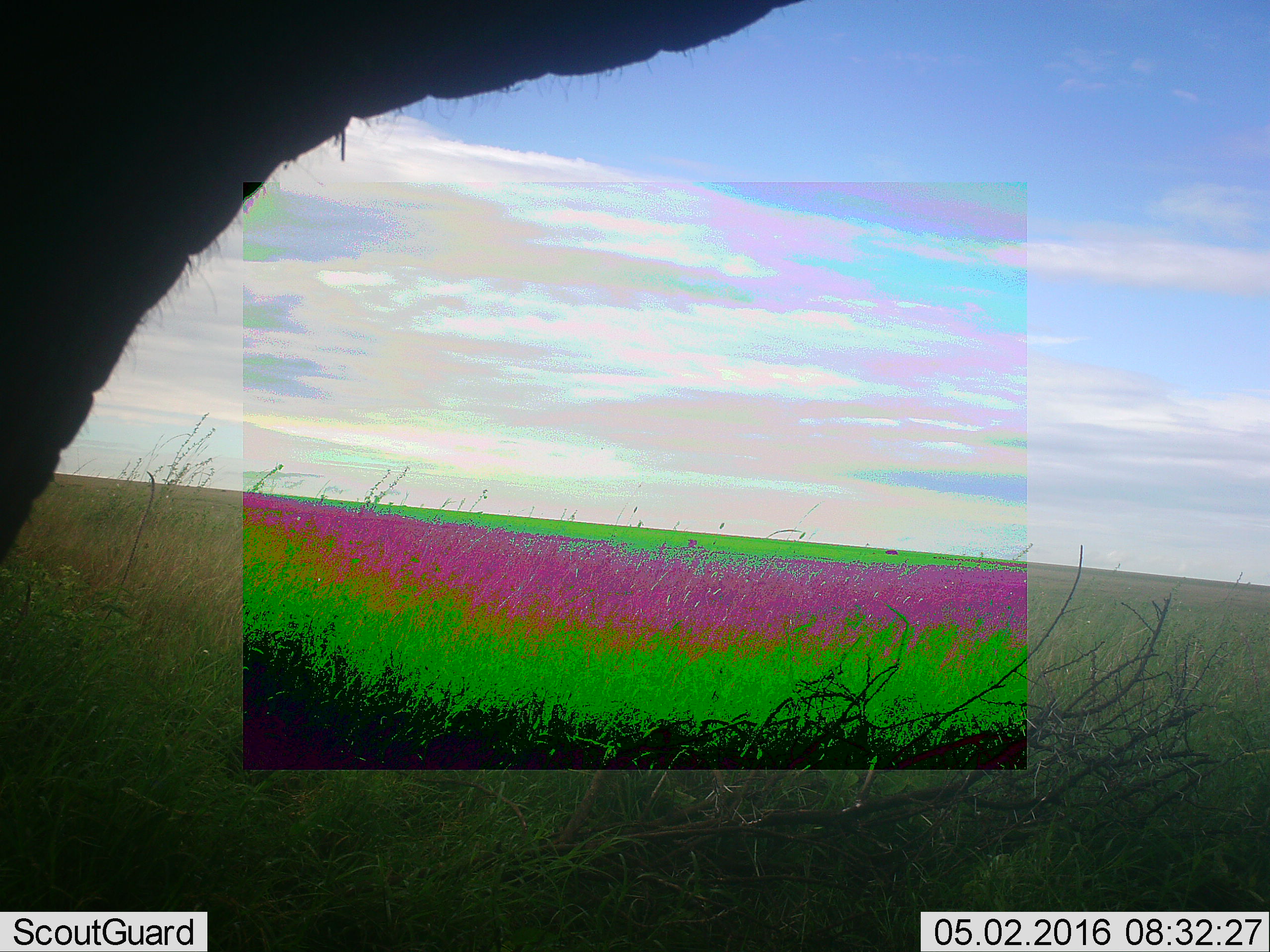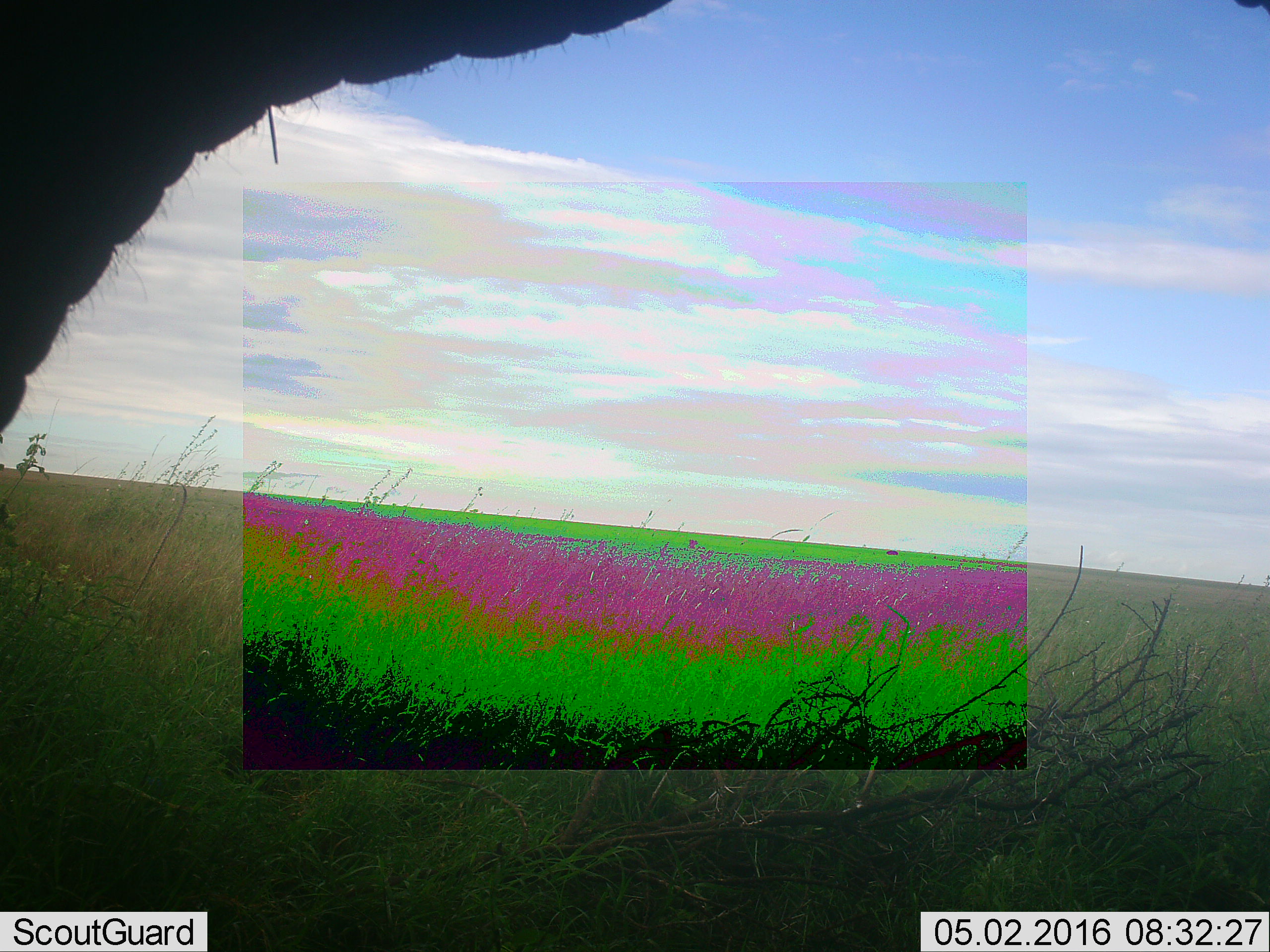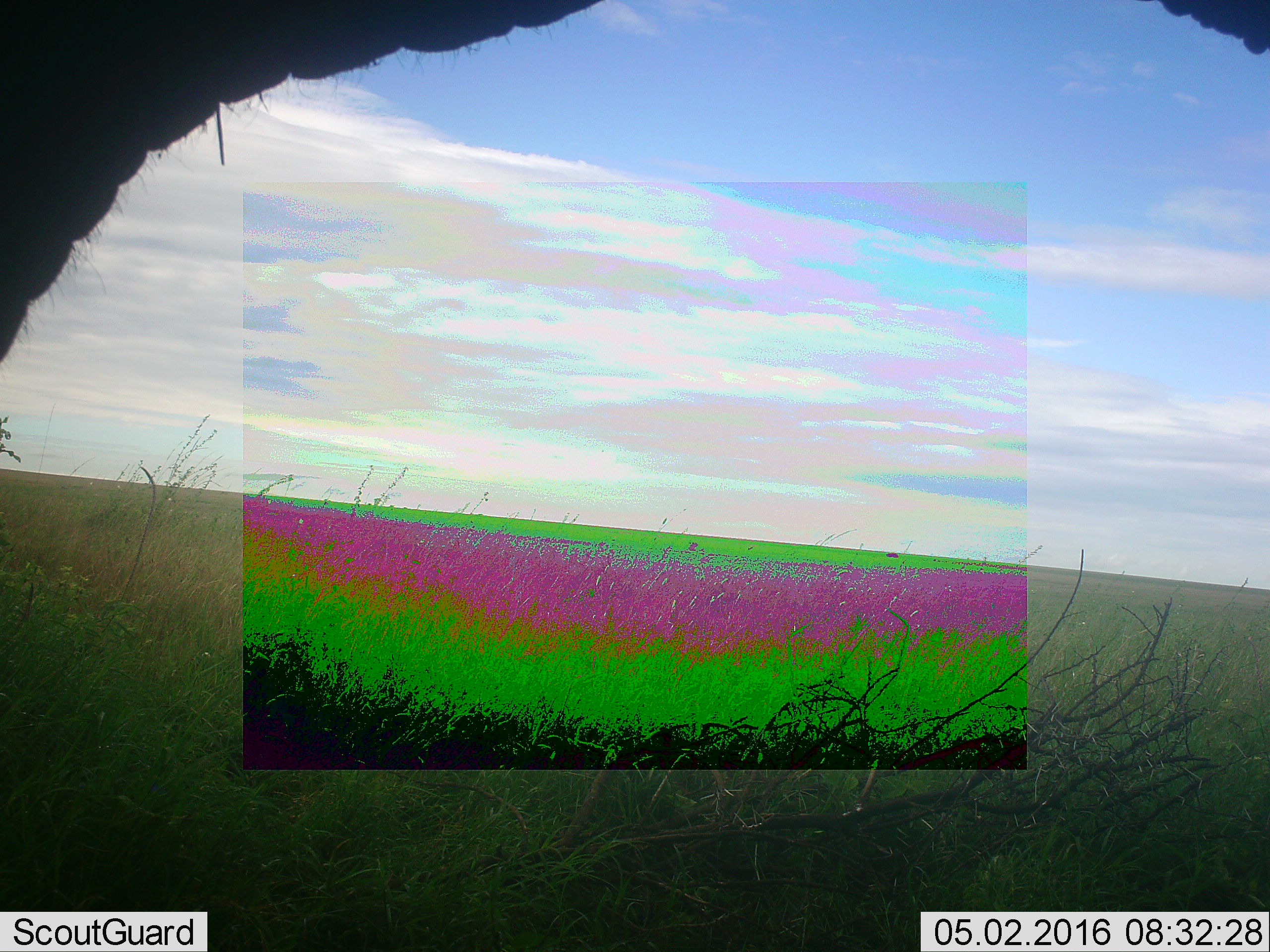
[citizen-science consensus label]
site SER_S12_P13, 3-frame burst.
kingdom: Animalia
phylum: Chordata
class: Mammalia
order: Proboscidea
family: Elephantidae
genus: Loxodonta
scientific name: Loxodonta africana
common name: african bush elephant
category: elephant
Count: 1.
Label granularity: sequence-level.